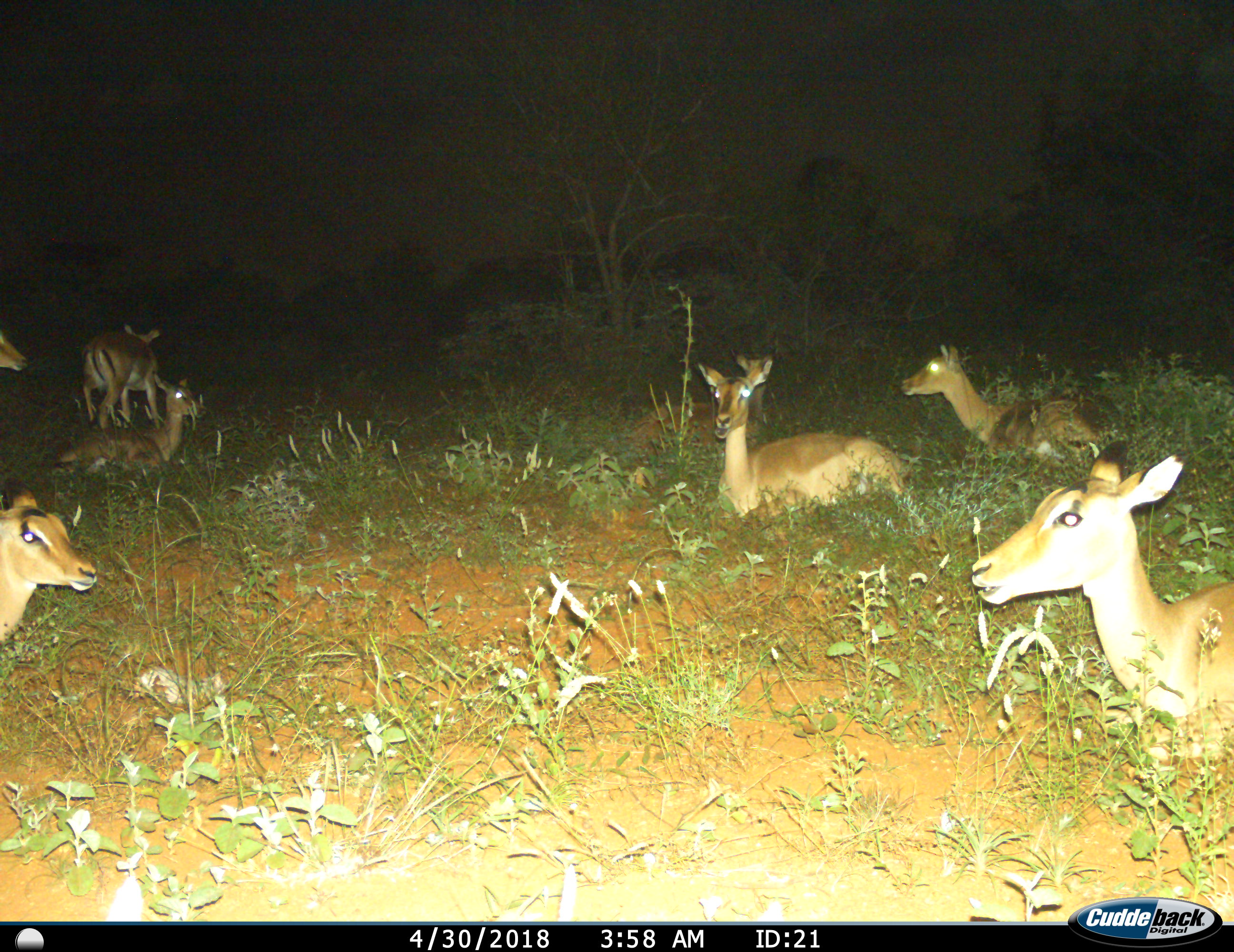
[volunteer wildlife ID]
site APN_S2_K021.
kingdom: Animalia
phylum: Chordata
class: Mammalia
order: Artiodactyla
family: Bovidae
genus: Aepyceros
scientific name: Aepyceros melampus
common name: impala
Impala (Aepyceros melampus), count 8. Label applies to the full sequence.